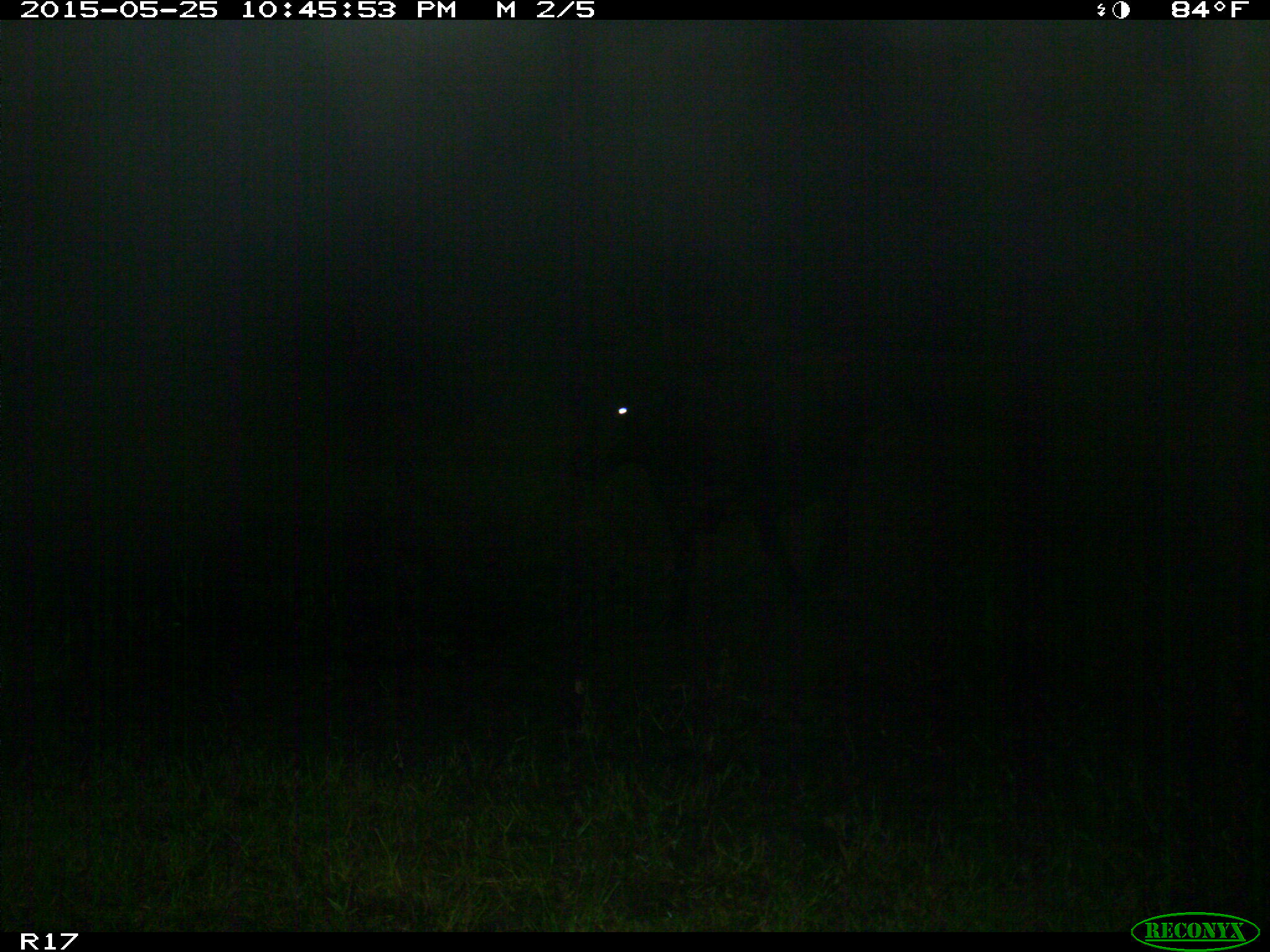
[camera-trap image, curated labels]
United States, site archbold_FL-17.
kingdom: Animalia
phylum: Chordata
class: Mammalia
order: Artiodactyla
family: Bovidae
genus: Bos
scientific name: Bos taurus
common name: domestic cow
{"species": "Bos taurus (domestic cow)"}